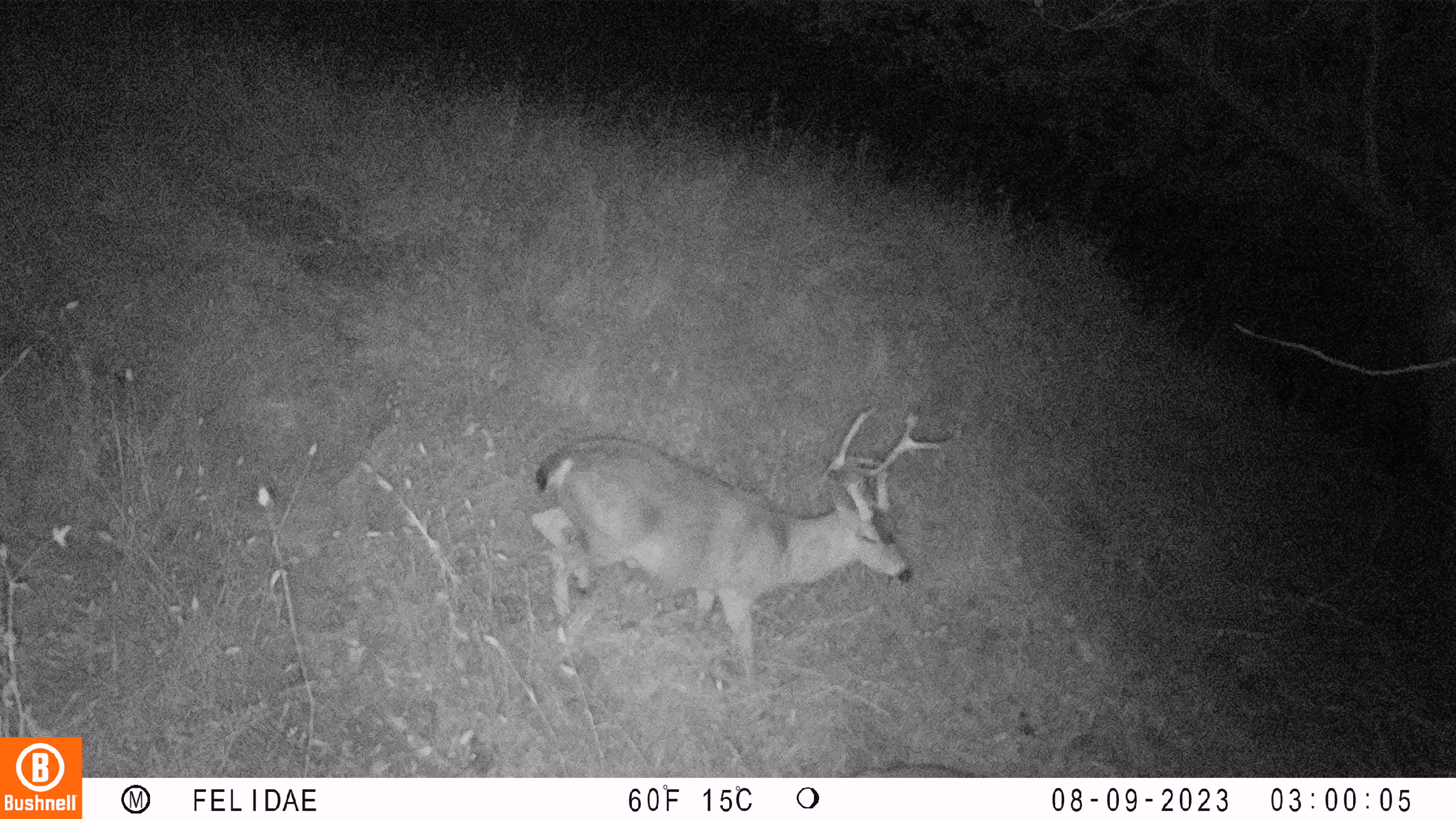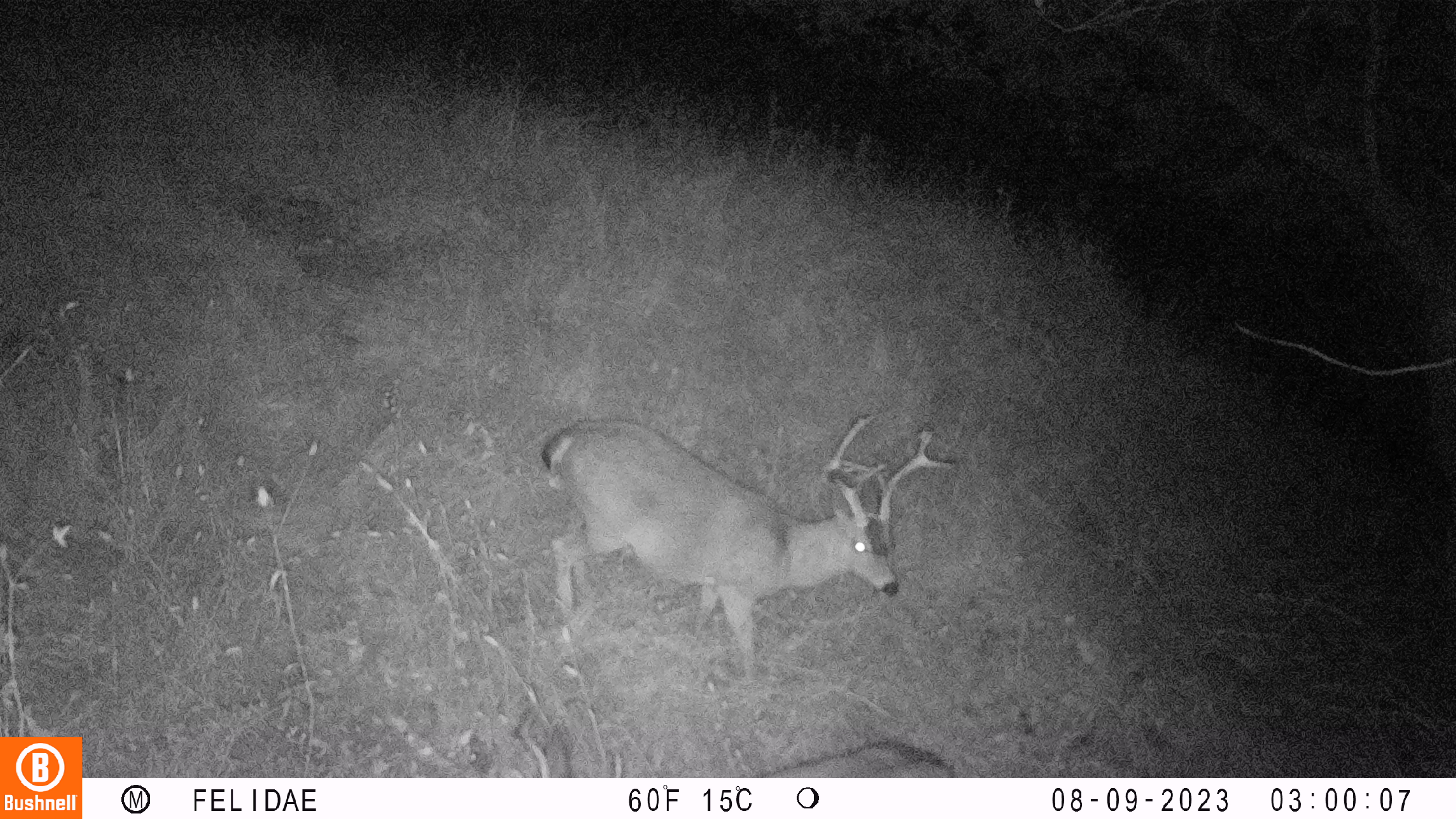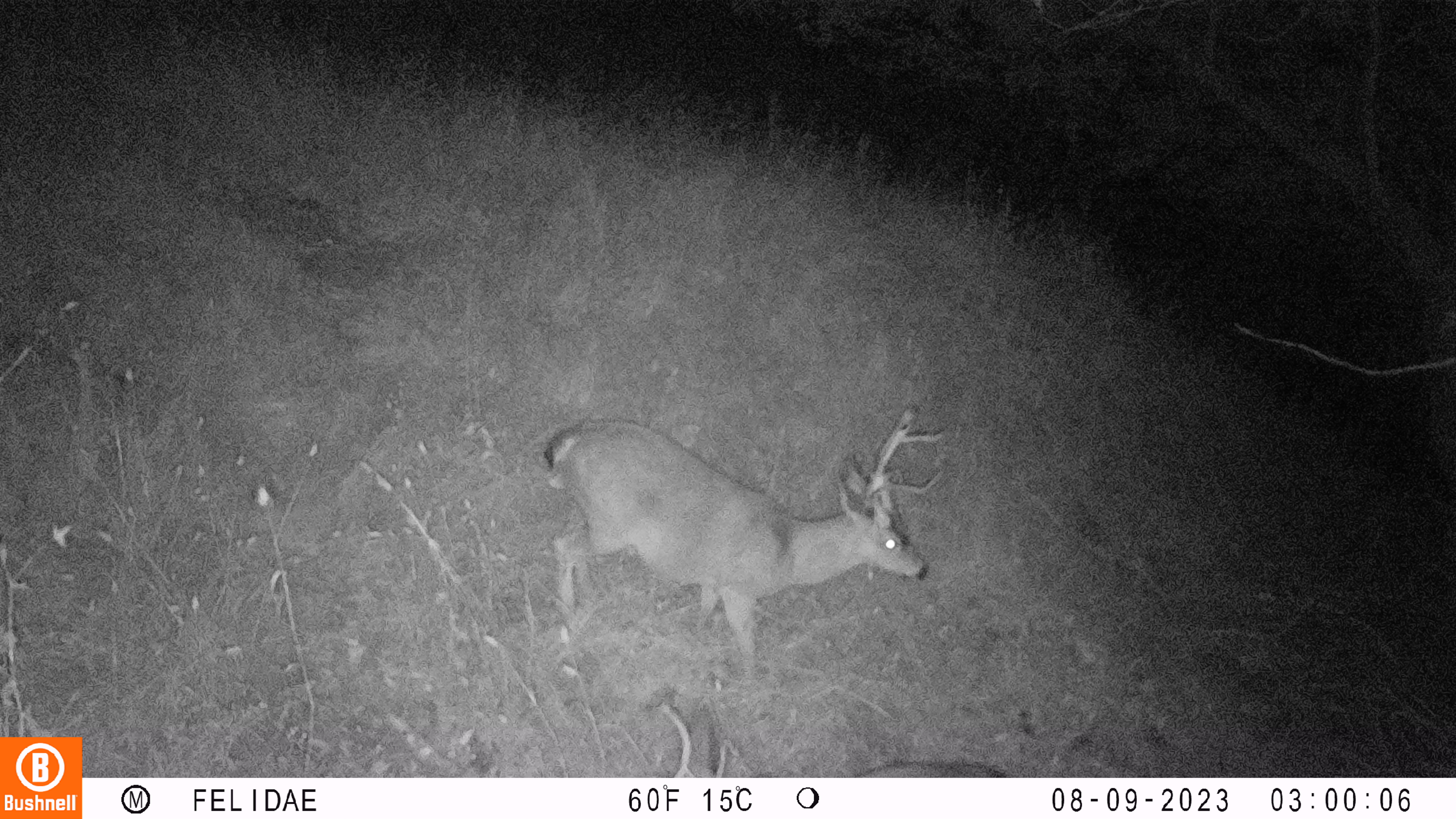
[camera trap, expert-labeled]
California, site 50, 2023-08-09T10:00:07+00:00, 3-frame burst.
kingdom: Animalia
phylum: Chordata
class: Mammalia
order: Artiodactyla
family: Cervidae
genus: Odocoileus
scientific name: Odocoileus hemionus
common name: mule deer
Mule deer (Odocoileus hemionus).